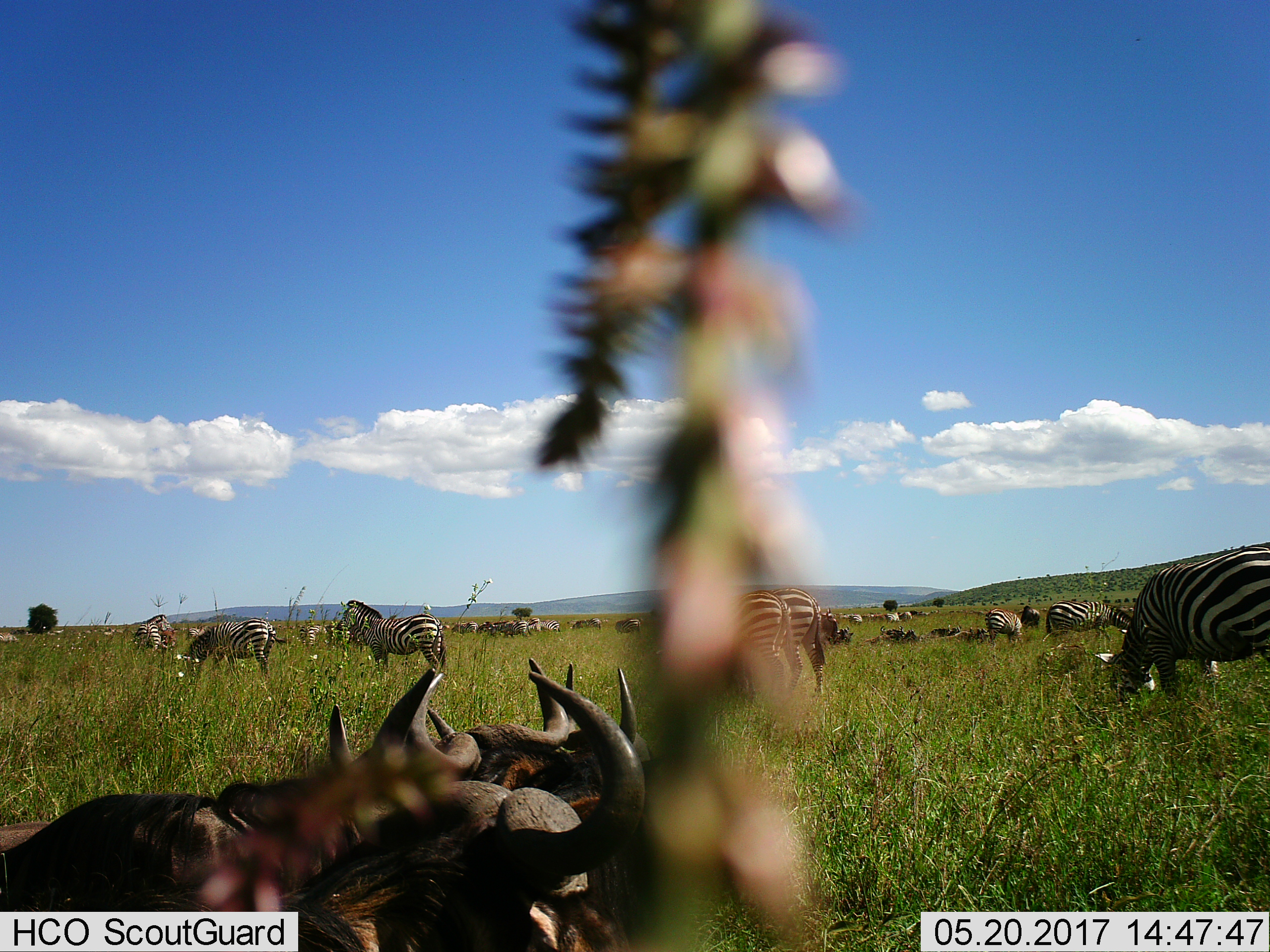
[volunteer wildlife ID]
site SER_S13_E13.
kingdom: Animalia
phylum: Chordata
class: Mammalia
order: Artiodactyla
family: Bovidae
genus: Connochaetes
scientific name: Connochaetes taurinus taurinus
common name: blue wildebeest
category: wildebeestblue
Wildebeestblue (blue wildebeest) (Connochaetes taurinus taurinus), count 4. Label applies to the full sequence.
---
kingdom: Animalia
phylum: Chordata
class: Mammalia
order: Perissodactyla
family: Equidae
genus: Equus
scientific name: Equus quagga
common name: plains zebra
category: zebraplains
Zebraplains (plains zebra) (Equus quagga), count 11-50. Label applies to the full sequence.